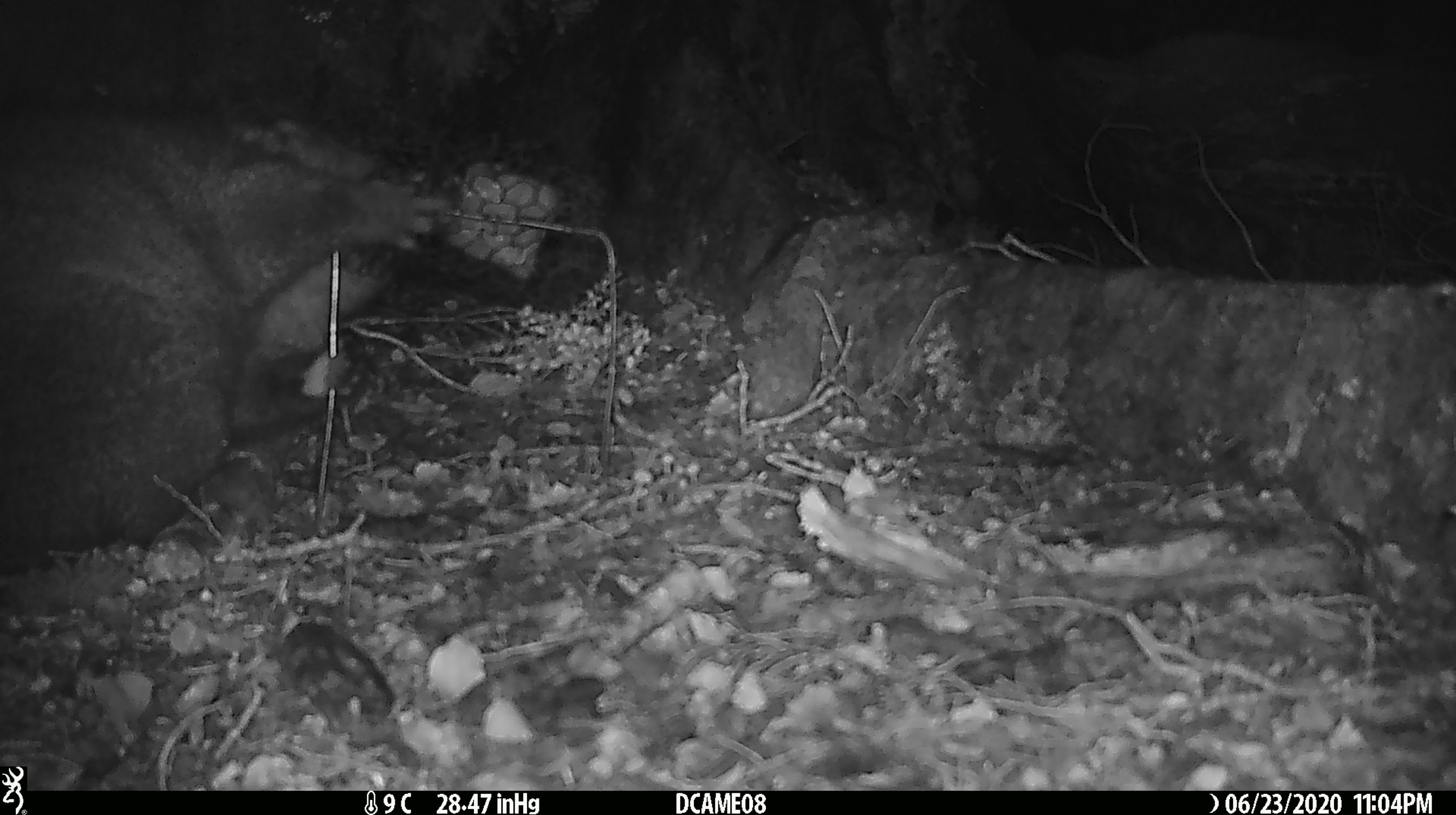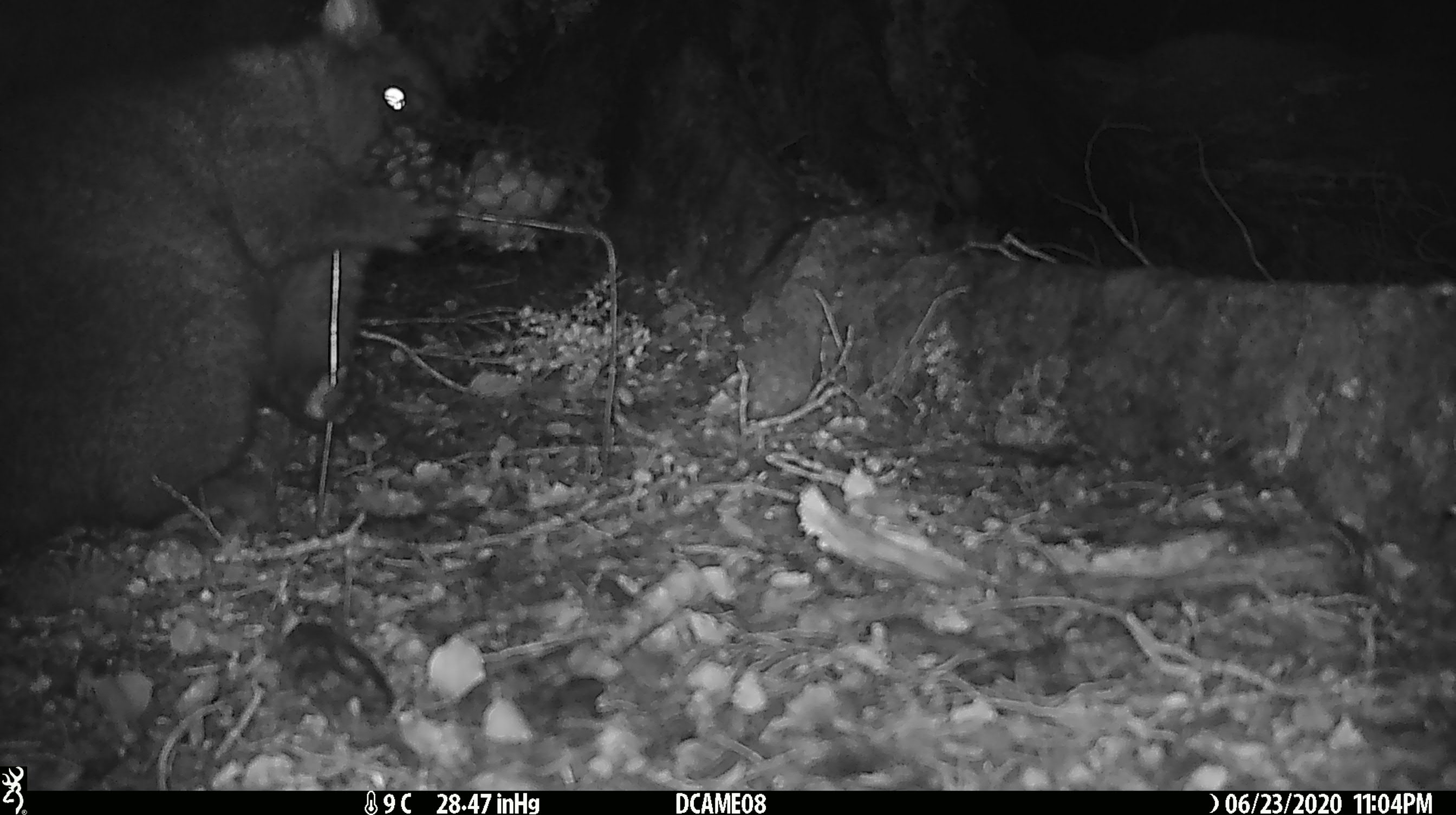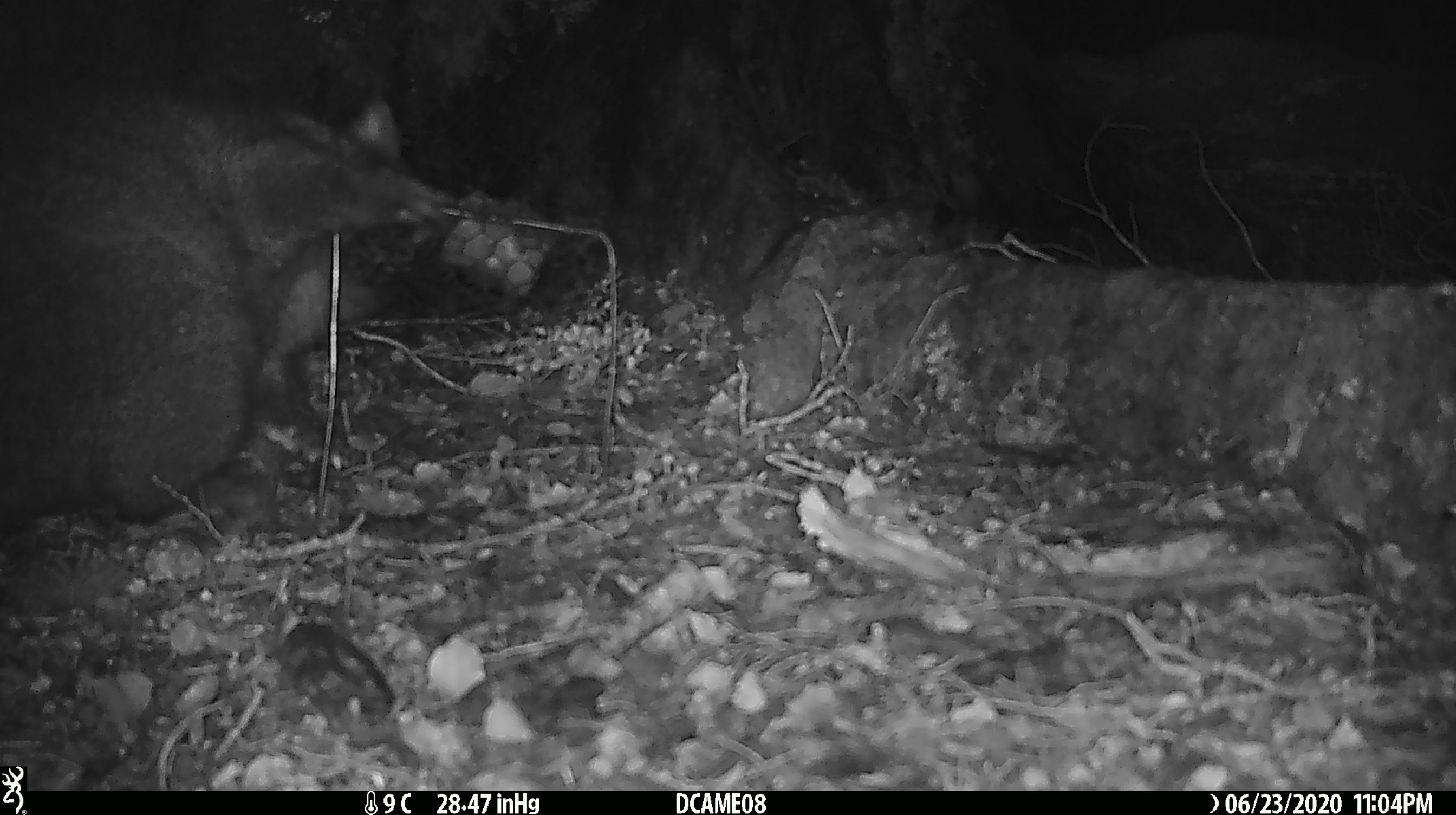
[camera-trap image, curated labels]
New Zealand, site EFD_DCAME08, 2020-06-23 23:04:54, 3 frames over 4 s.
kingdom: Animalia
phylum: Chordata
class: Mammalia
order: Diprotodontia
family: Phalangeridae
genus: Trichosurus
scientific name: Trichosurus vulpecula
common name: common brushtail possum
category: possum